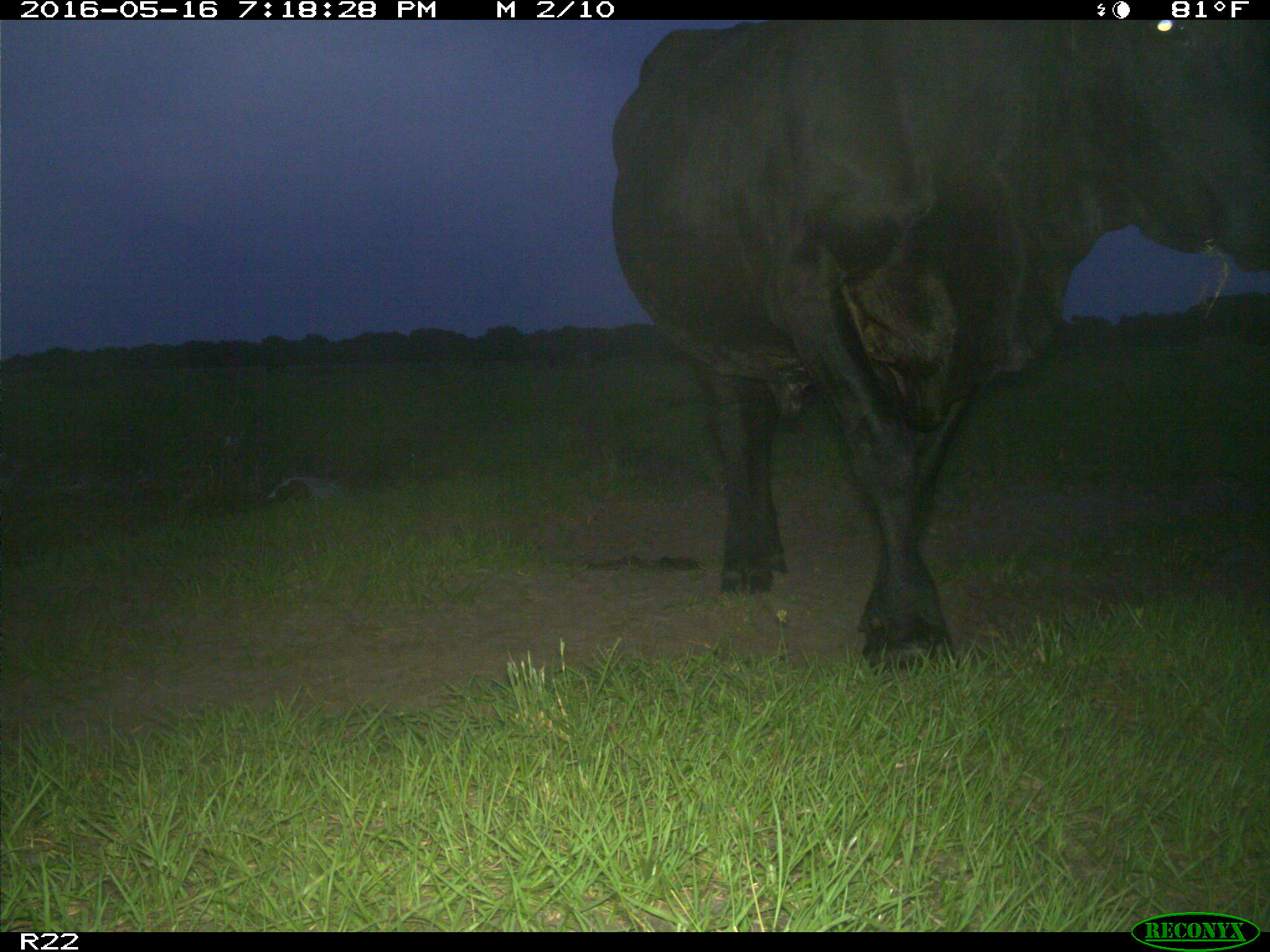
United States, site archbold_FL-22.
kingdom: Animalia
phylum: Chordata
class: Mammalia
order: Artiodactyla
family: Bovidae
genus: Bos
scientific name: Bos taurus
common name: domestic cow